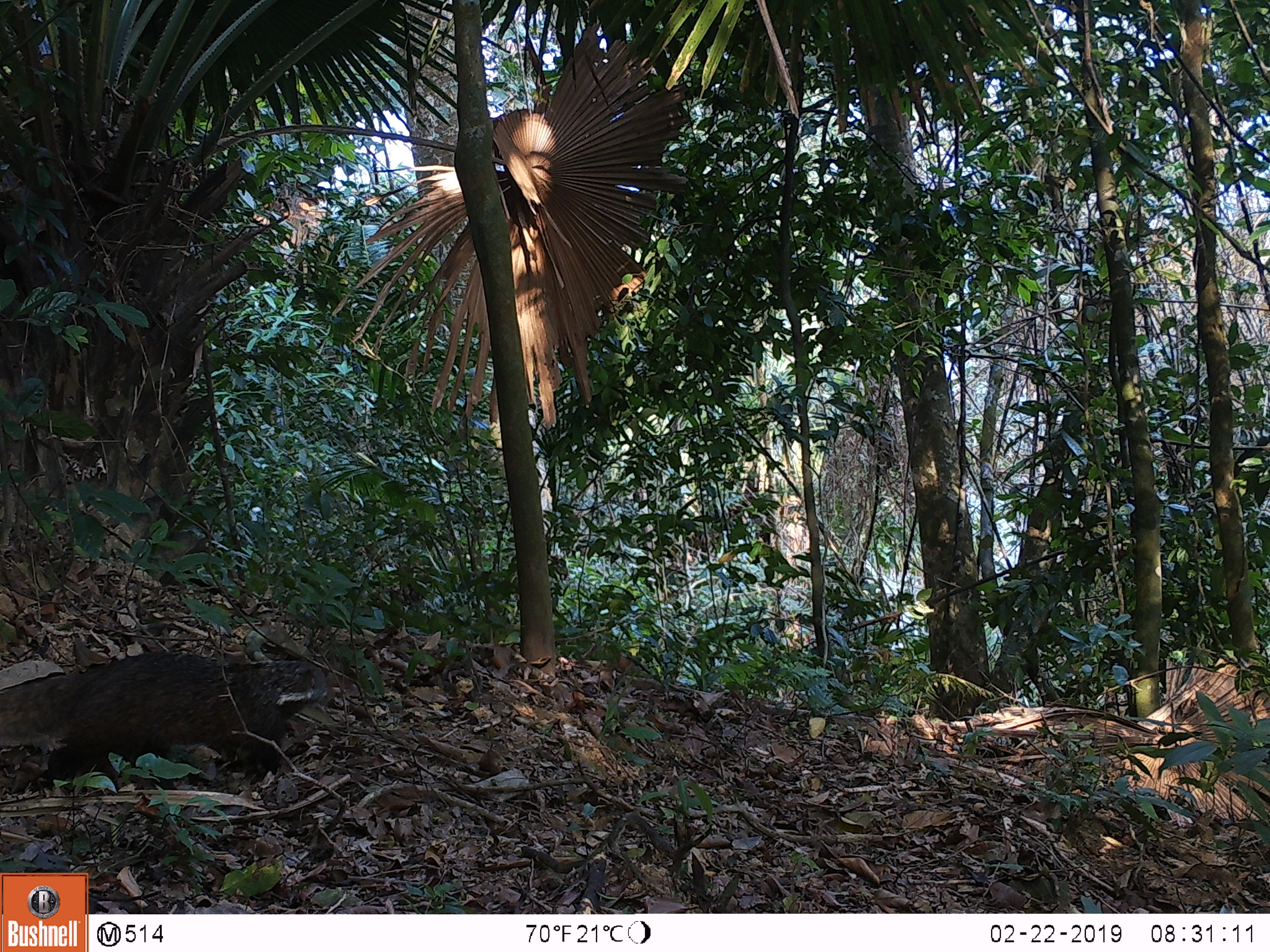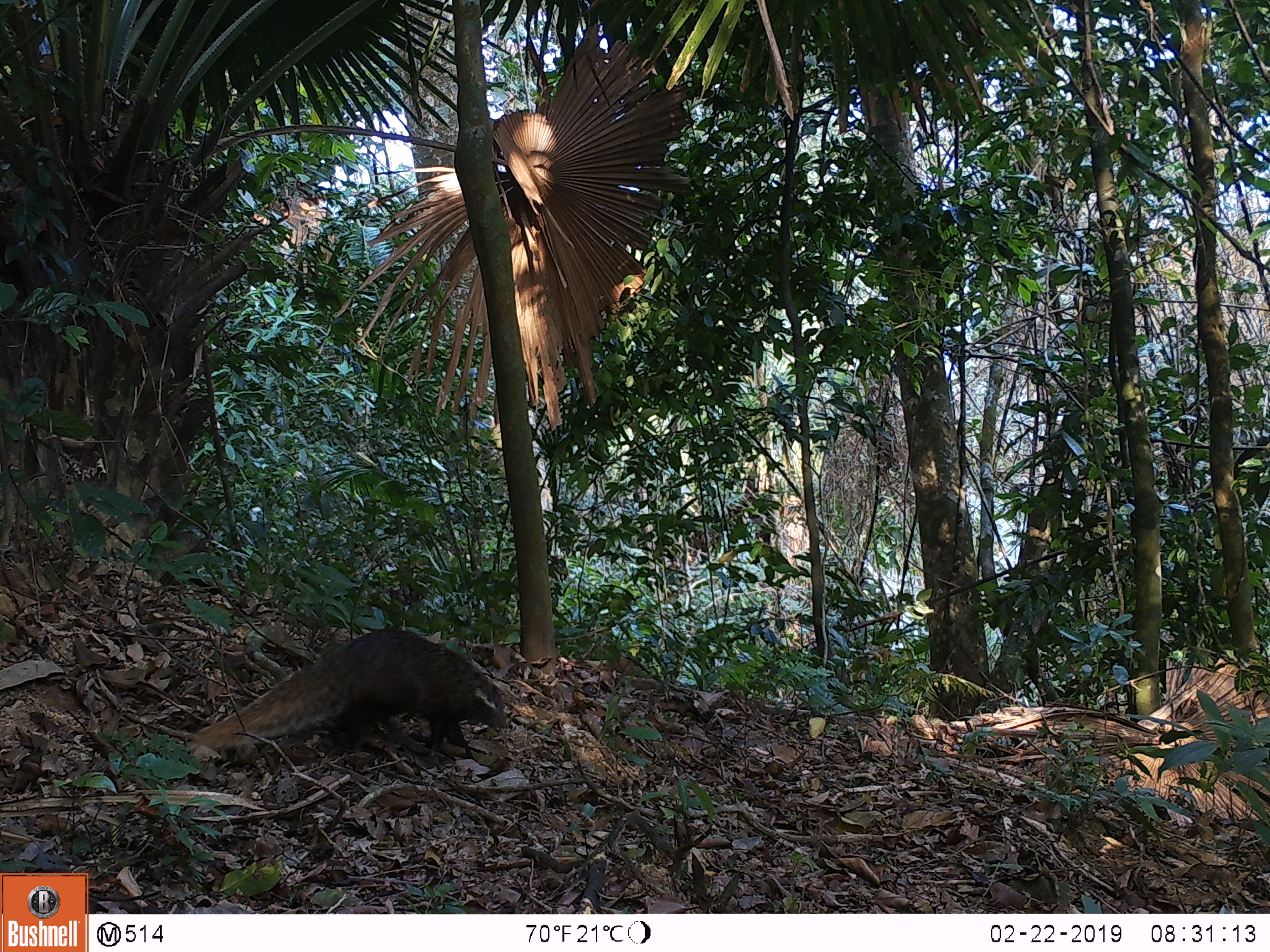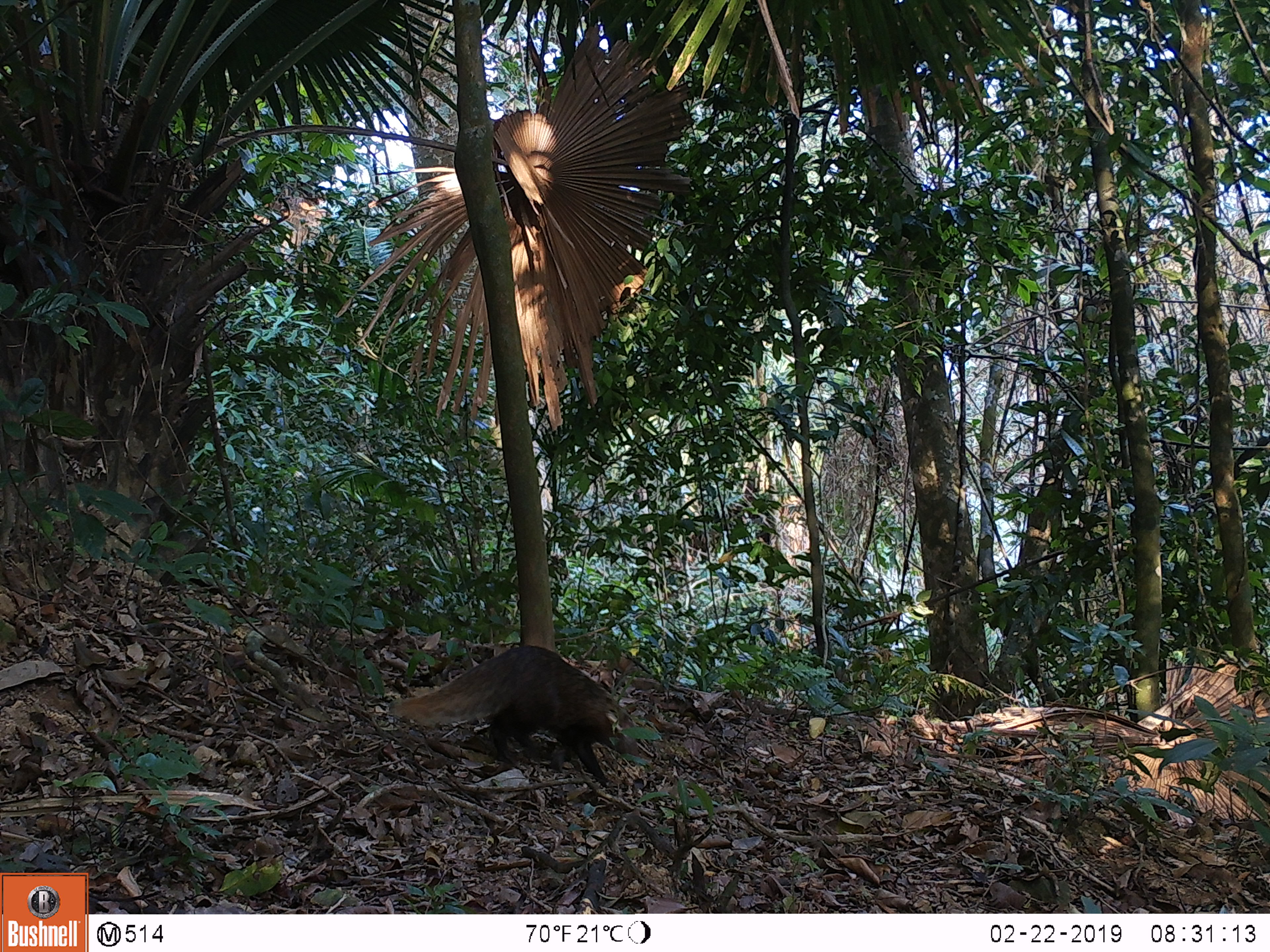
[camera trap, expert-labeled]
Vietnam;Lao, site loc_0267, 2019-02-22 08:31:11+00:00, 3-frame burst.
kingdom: Animalia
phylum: Chordata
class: Mammalia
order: Carnivora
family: Herpestidae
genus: Urva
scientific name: Urva urva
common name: crab-eating mongoose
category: crab eating mongoose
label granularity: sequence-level